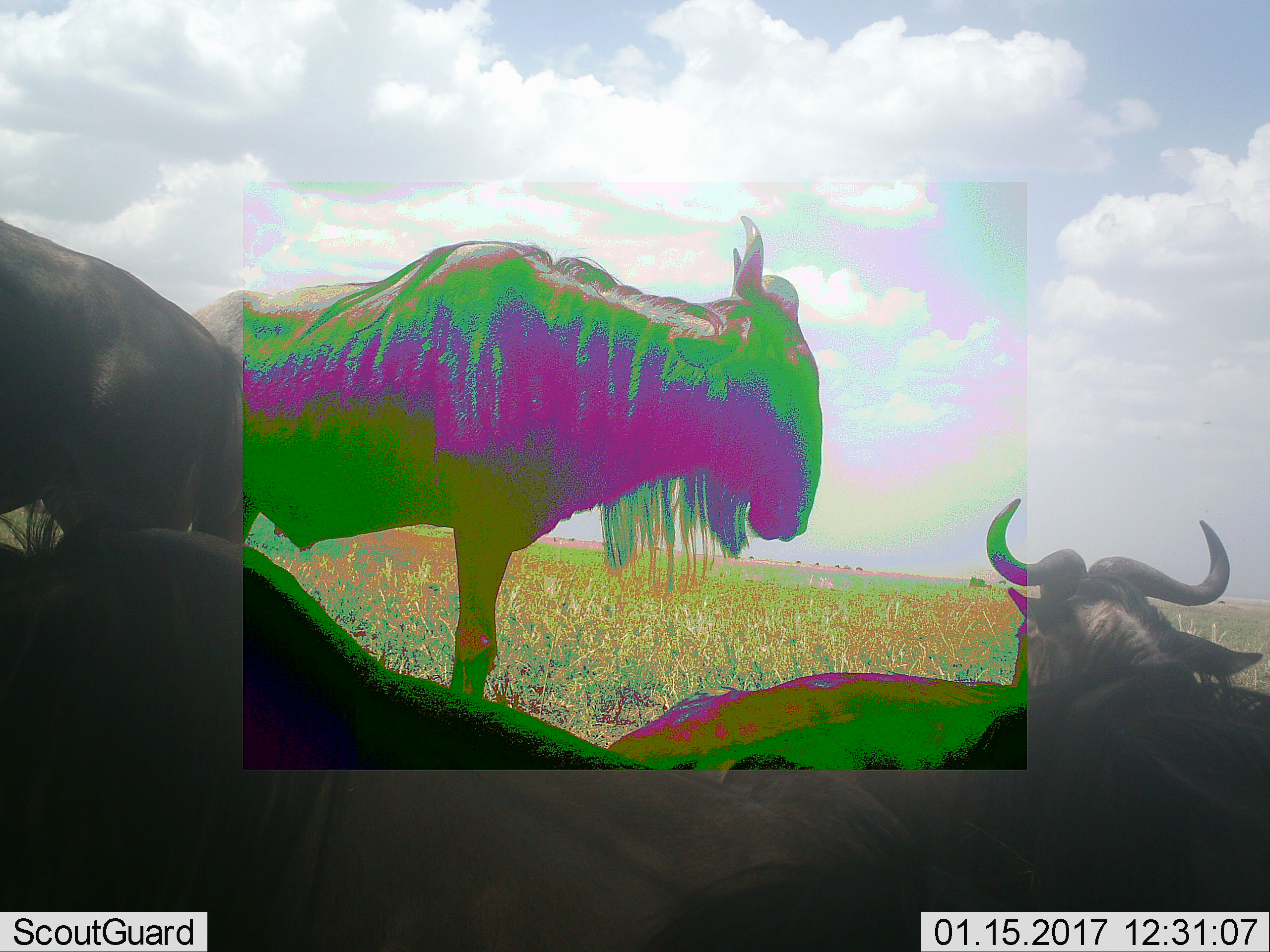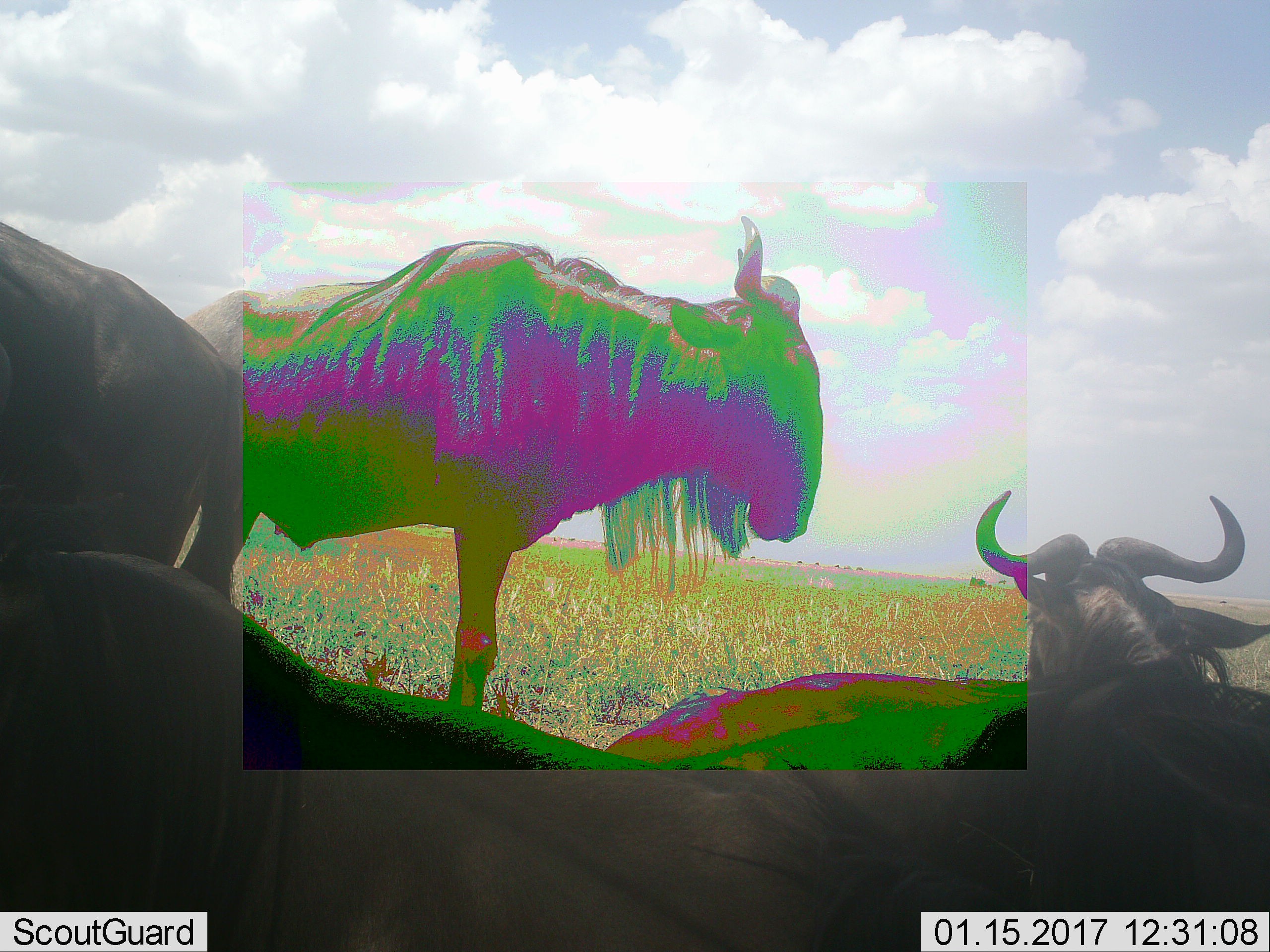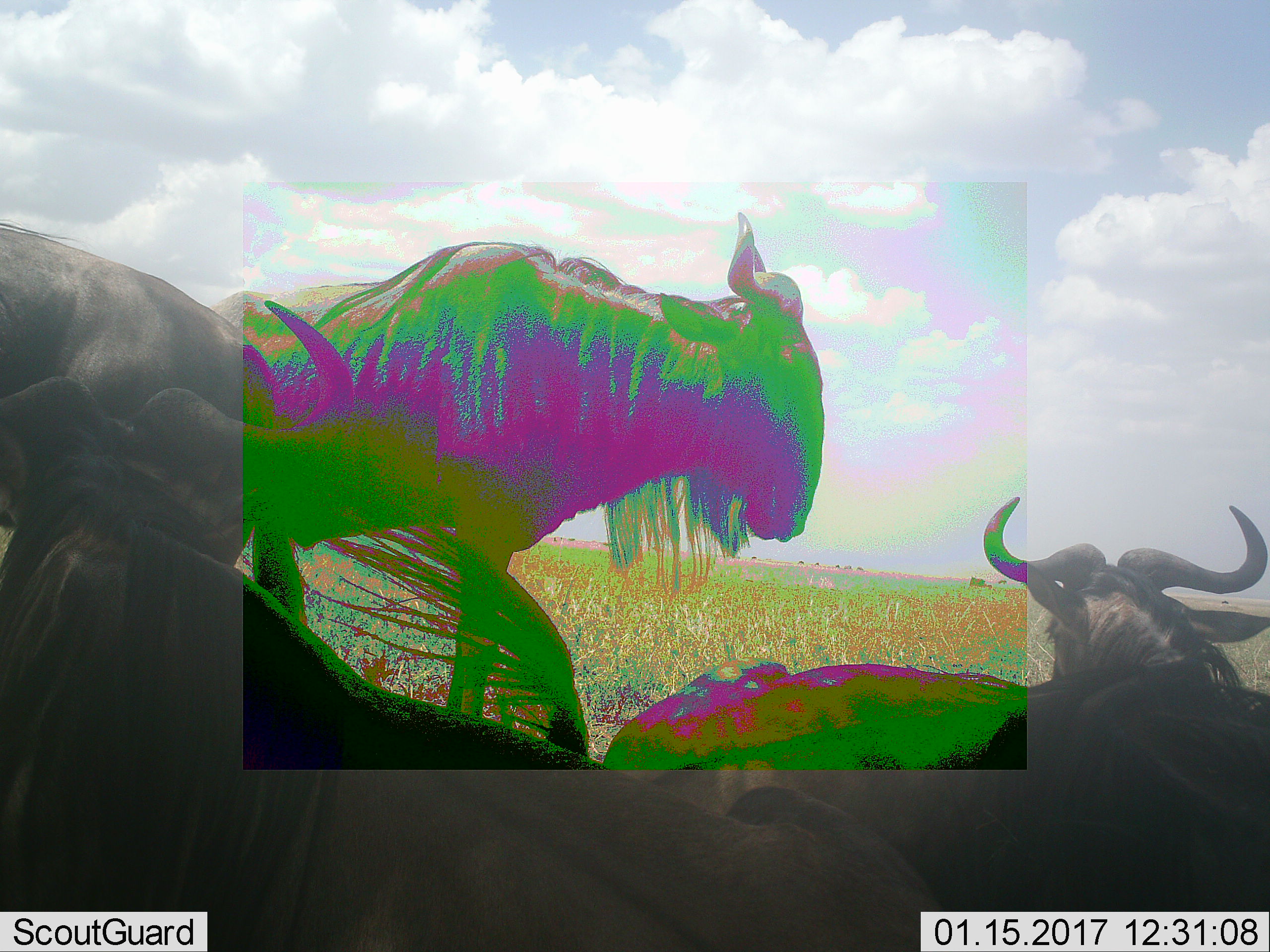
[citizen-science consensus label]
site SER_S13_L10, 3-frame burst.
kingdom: Animalia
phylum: Chordata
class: Mammalia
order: Artiodactyla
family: Bovidae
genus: Connochaetes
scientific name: Connochaetes taurinus taurinus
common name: blue wildebeest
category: wildebeestblue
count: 5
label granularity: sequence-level